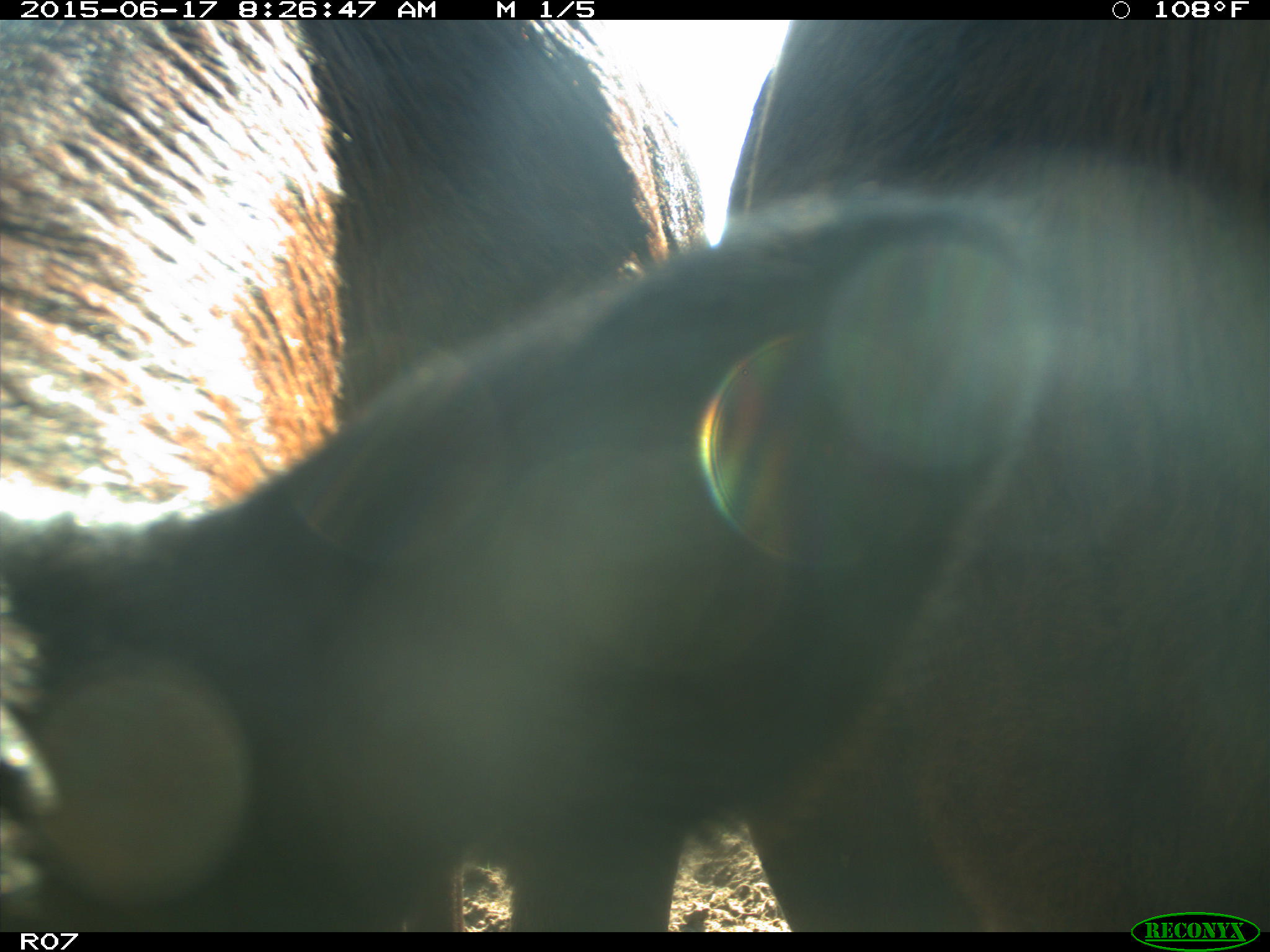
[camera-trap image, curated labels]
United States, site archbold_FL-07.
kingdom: Animalia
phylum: Chordata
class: Mammalia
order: Artiodactyla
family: Bovidae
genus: Bos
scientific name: Bos taurus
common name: domestic cow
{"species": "Bos taurus (domestic cow)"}